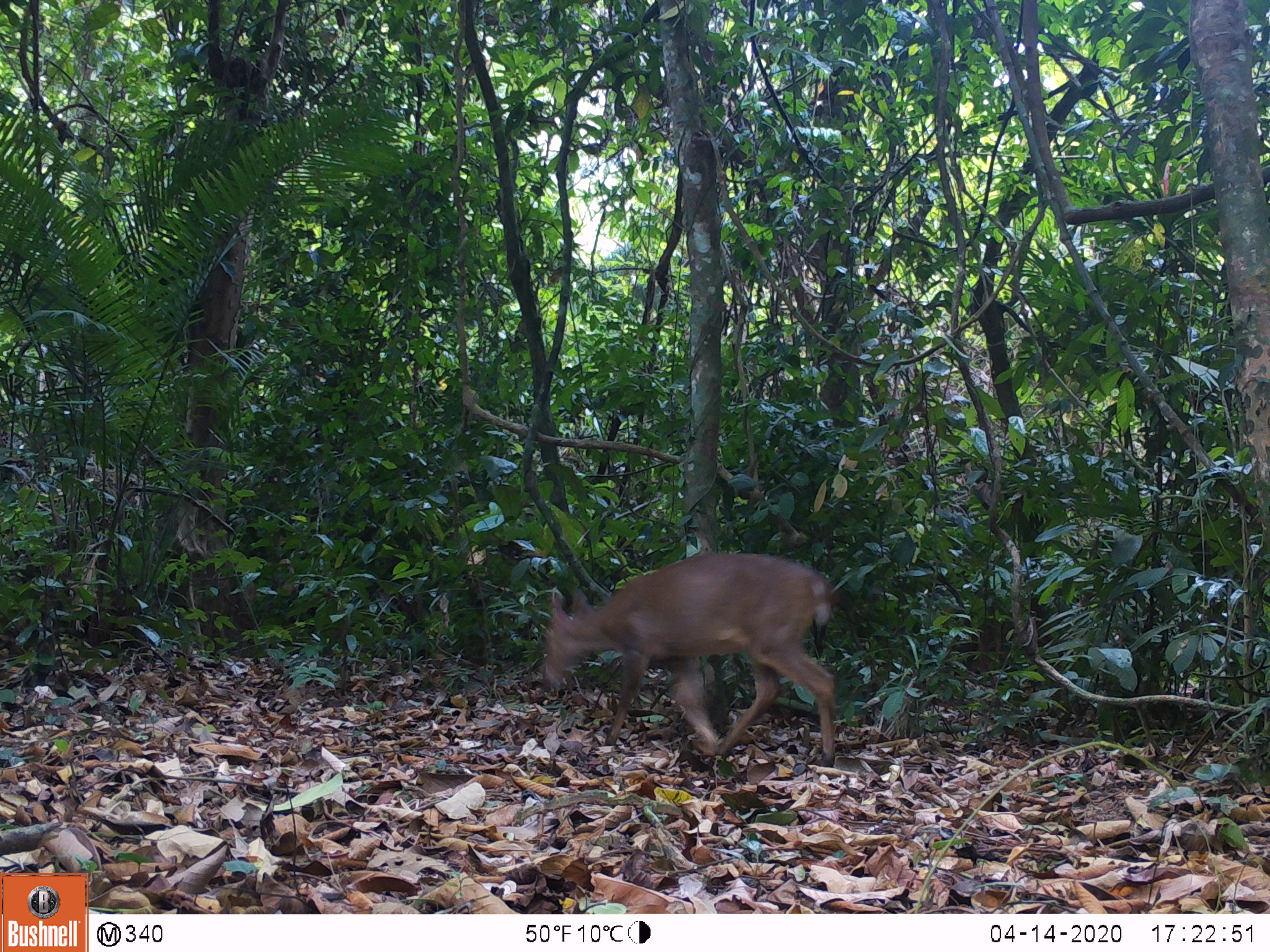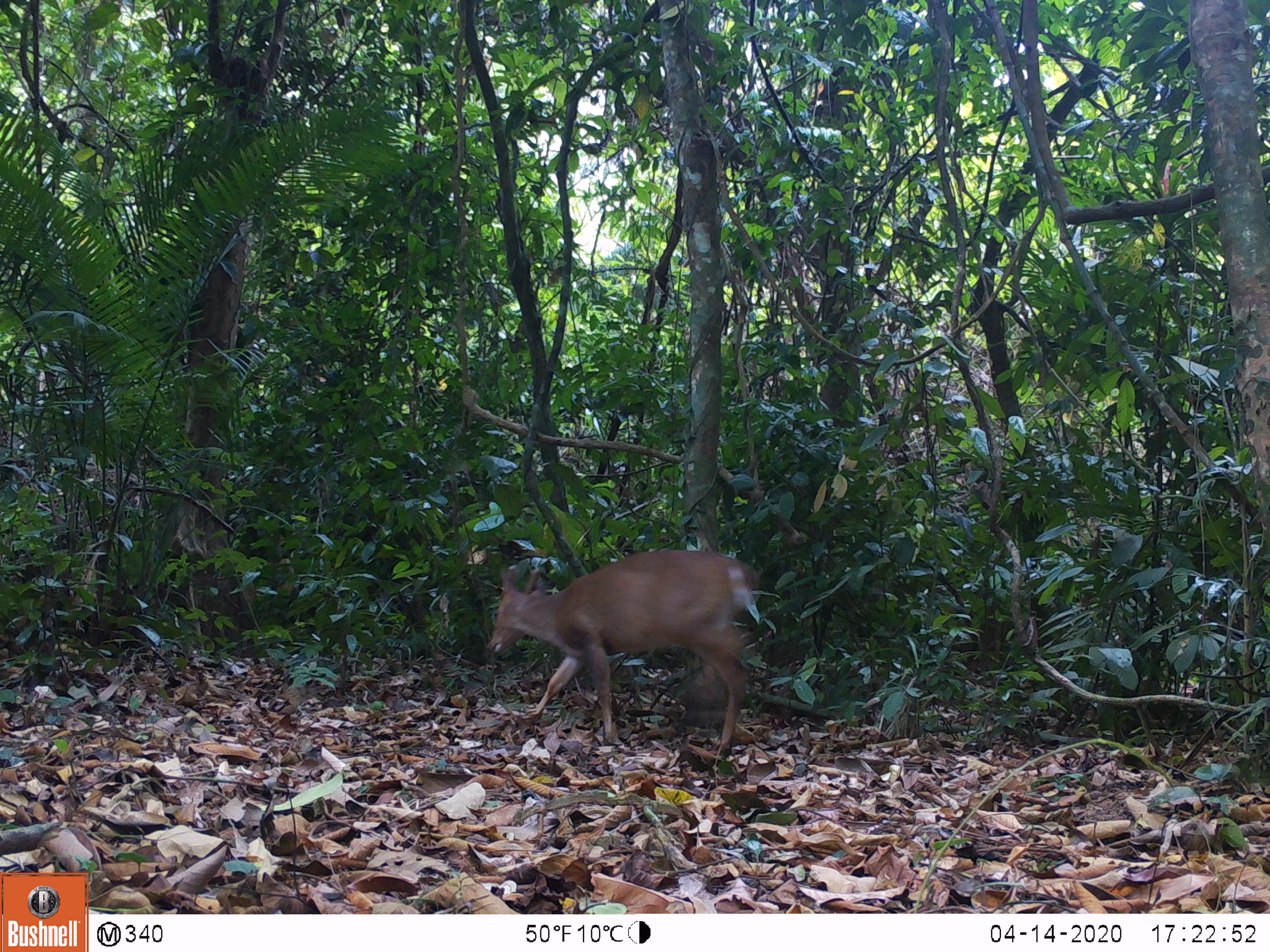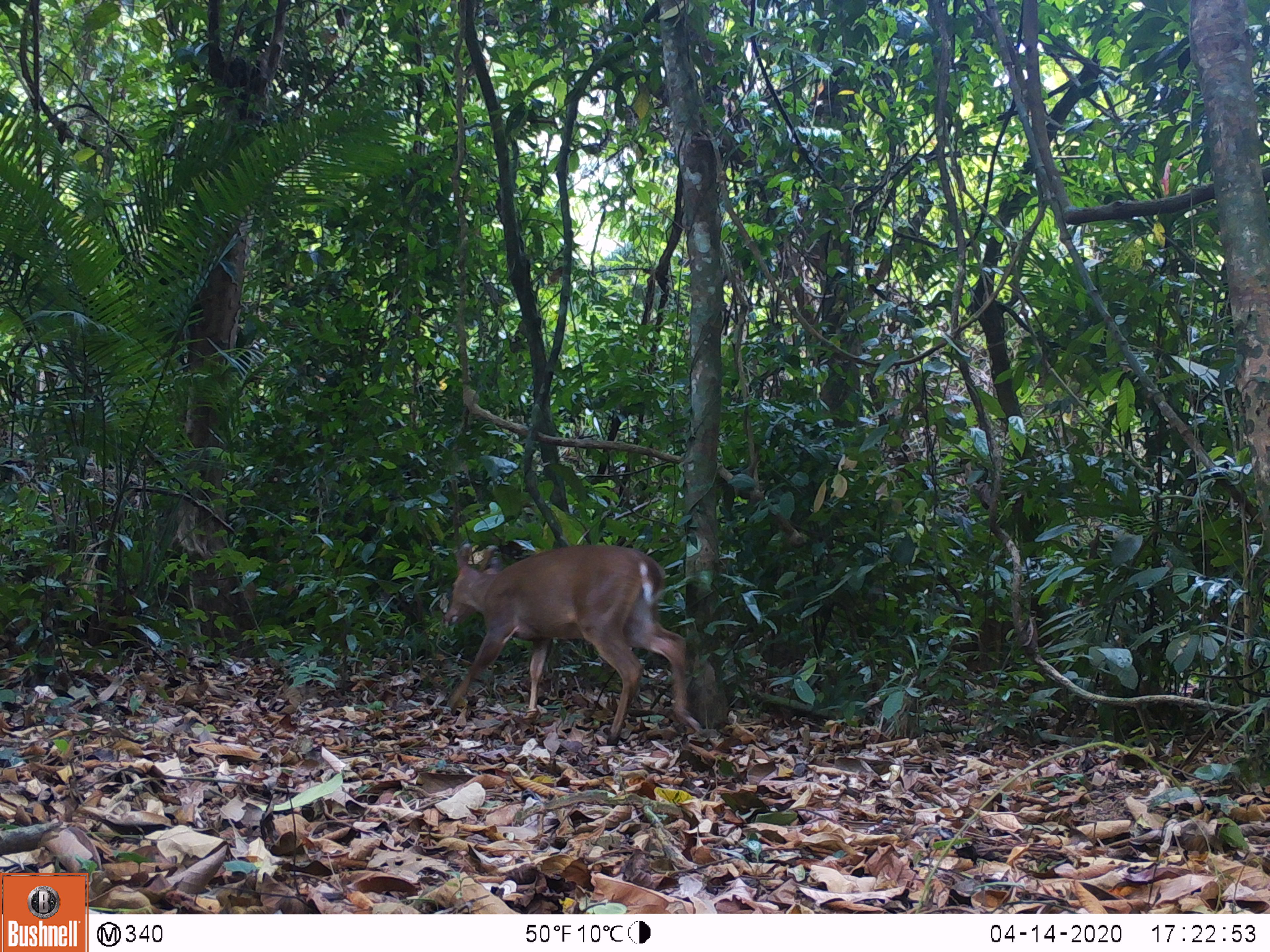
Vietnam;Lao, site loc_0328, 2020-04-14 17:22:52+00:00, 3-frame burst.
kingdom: Animalia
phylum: Chordata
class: Mammalia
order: Artiodactyla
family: Cervidae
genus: Muntiacus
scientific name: Muntiacus vuquangensis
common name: large-antlered muntjac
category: large antlered muntjac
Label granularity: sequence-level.